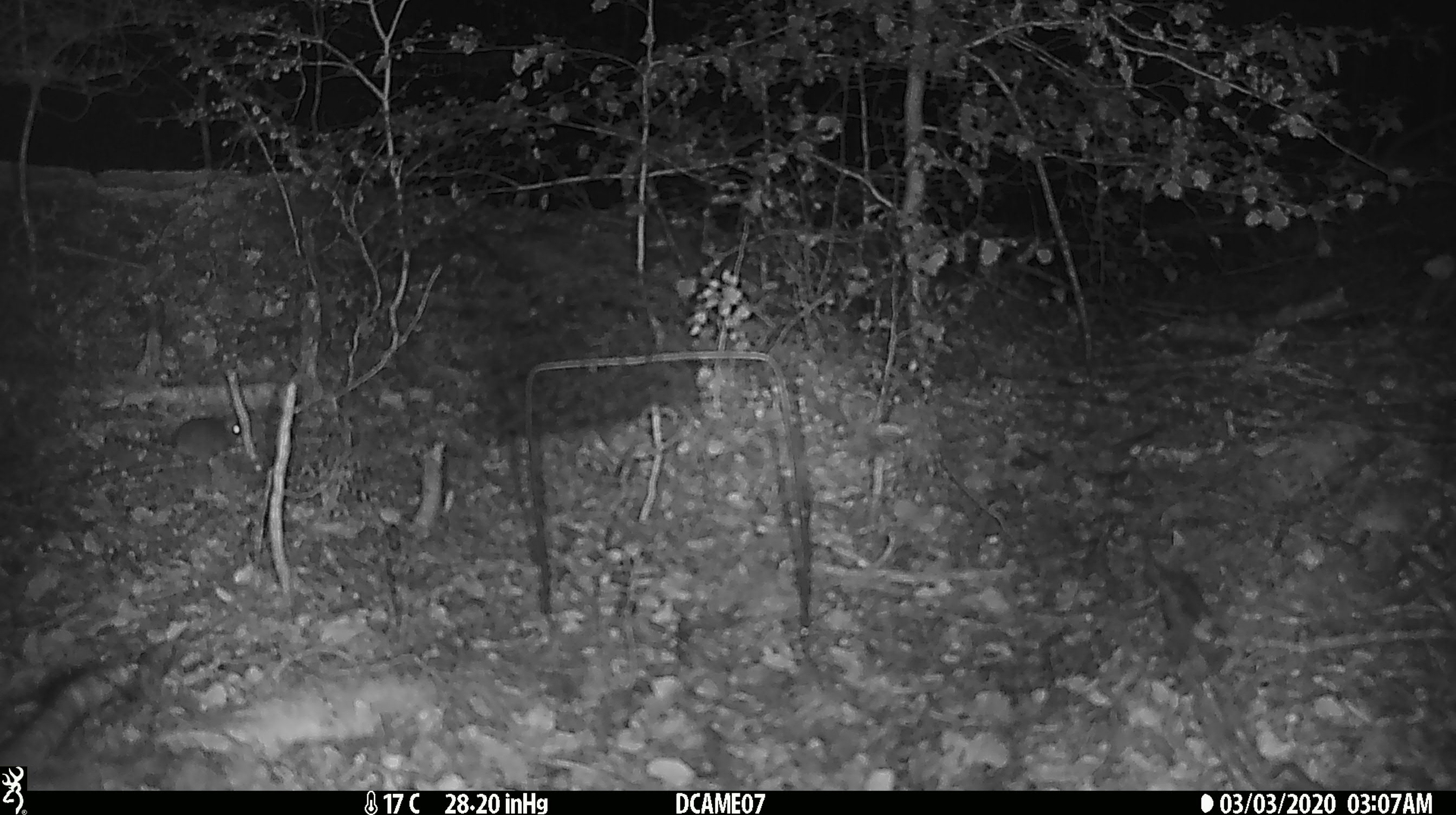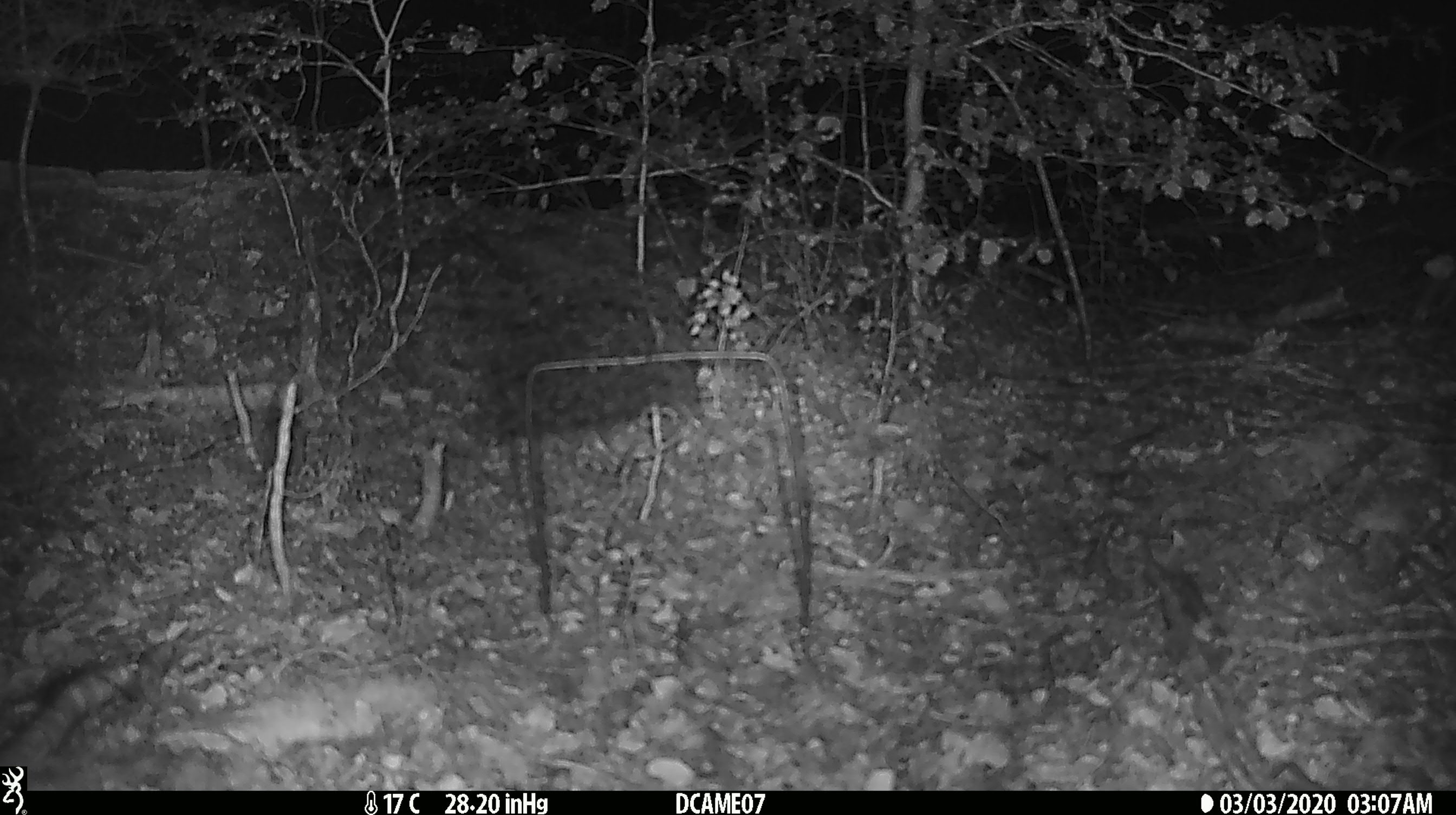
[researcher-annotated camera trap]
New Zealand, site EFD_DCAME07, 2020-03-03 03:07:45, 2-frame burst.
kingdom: Animalia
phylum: Chordata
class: Mammalia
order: Rodentia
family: Muridae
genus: Mus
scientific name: Mus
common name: mouse